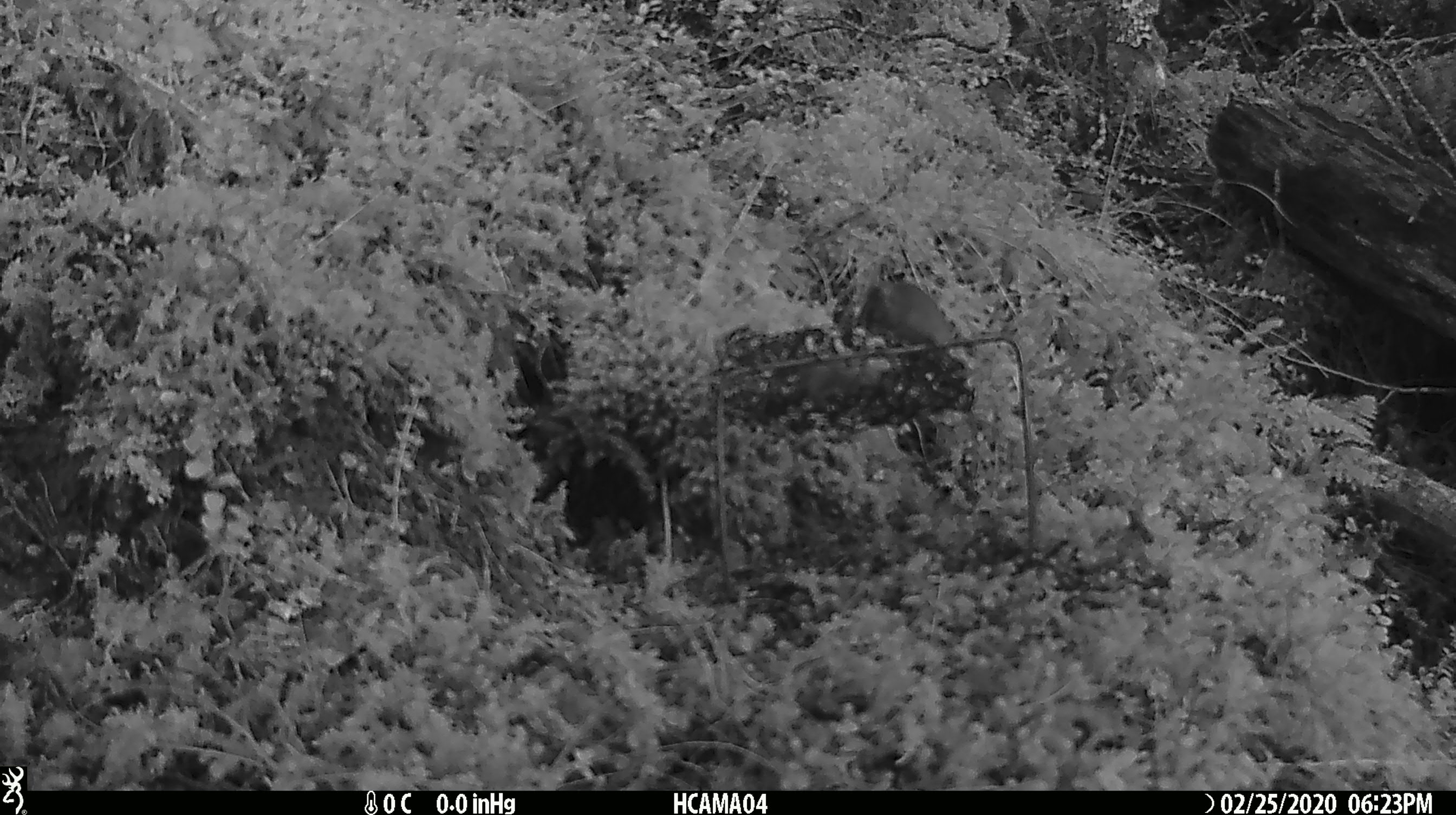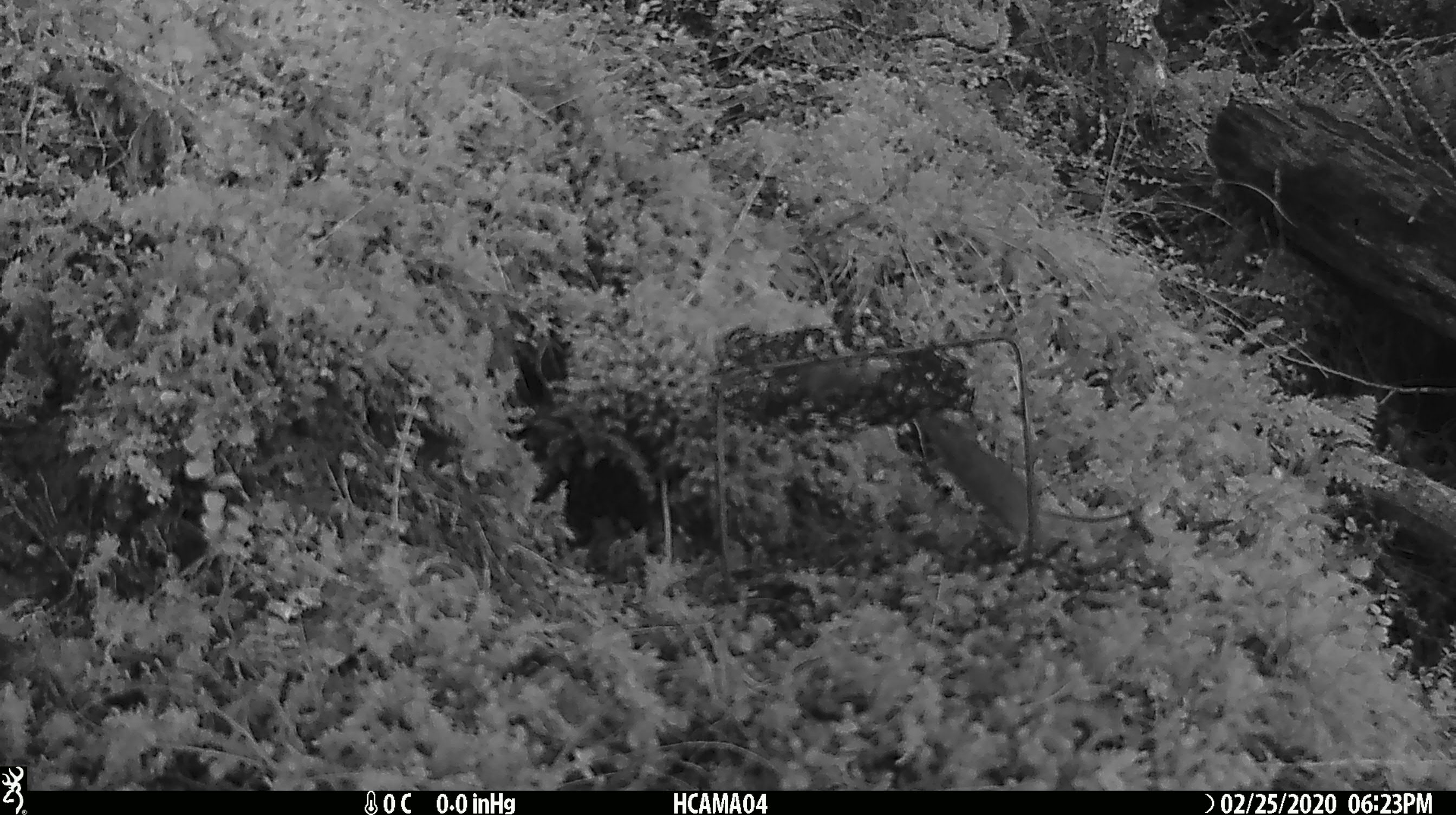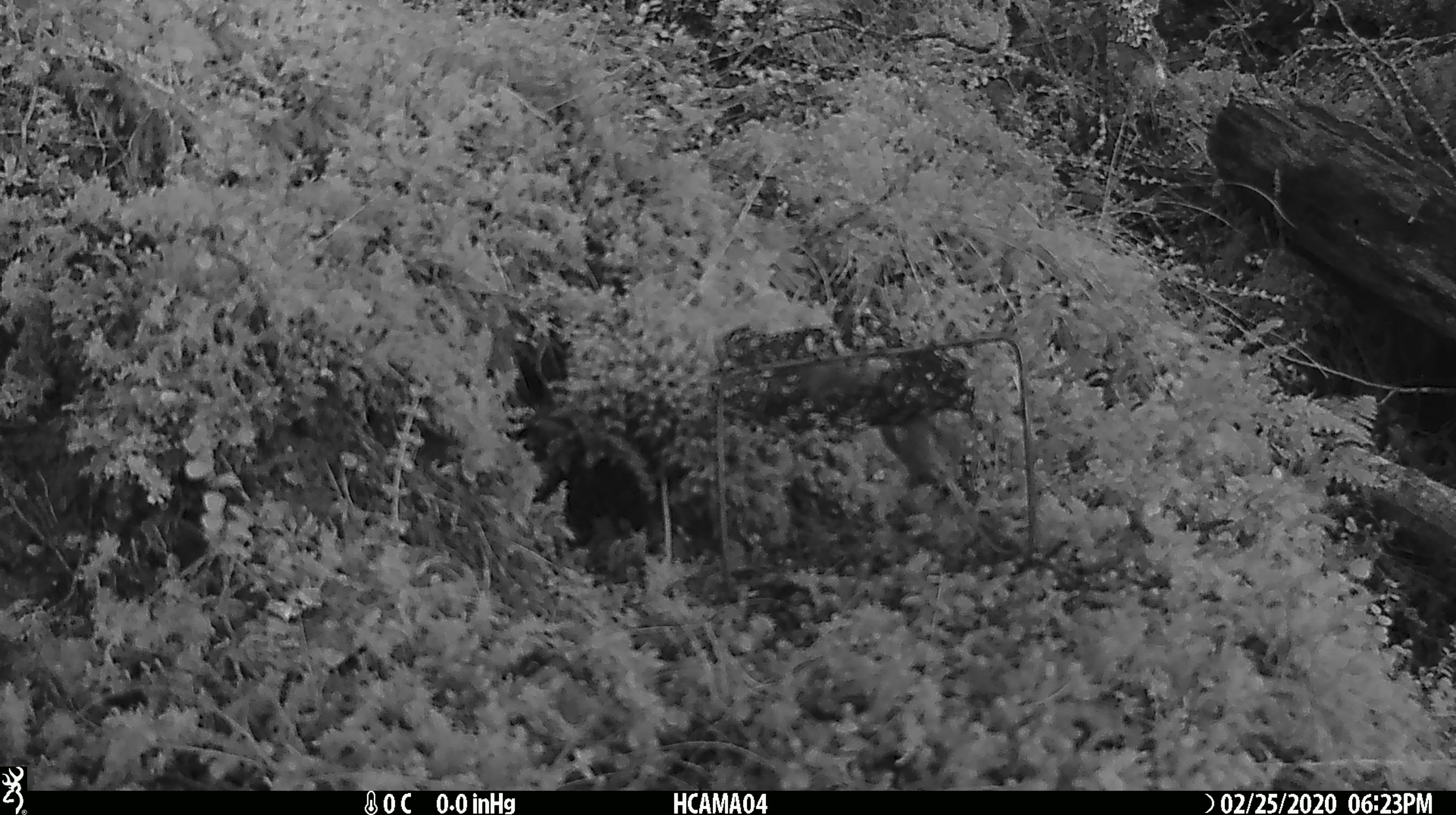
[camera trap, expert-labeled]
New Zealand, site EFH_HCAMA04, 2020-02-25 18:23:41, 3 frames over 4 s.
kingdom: Animalia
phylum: Chordata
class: Mammalia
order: Rodentia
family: Muridae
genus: Mus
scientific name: Mus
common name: mouse